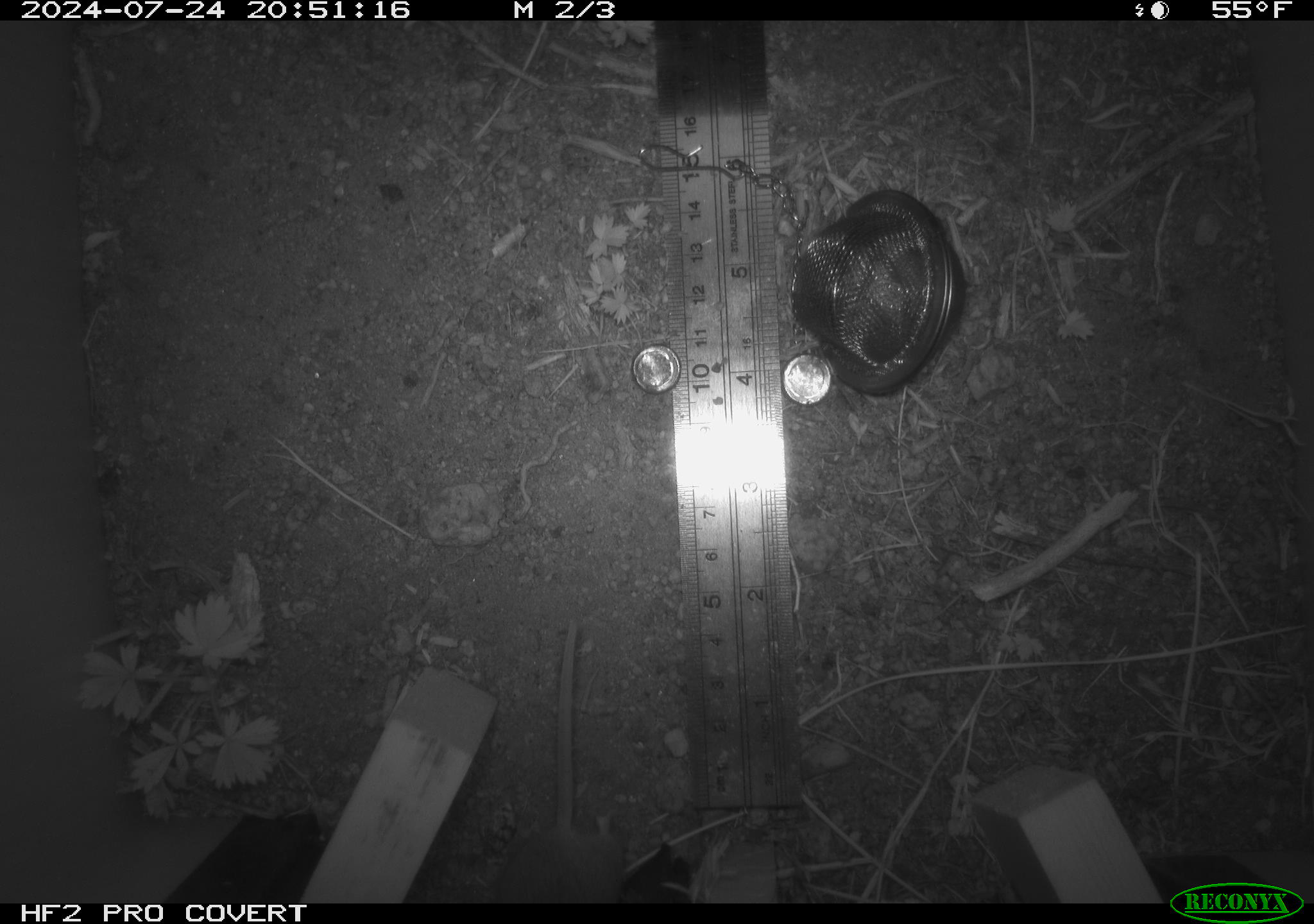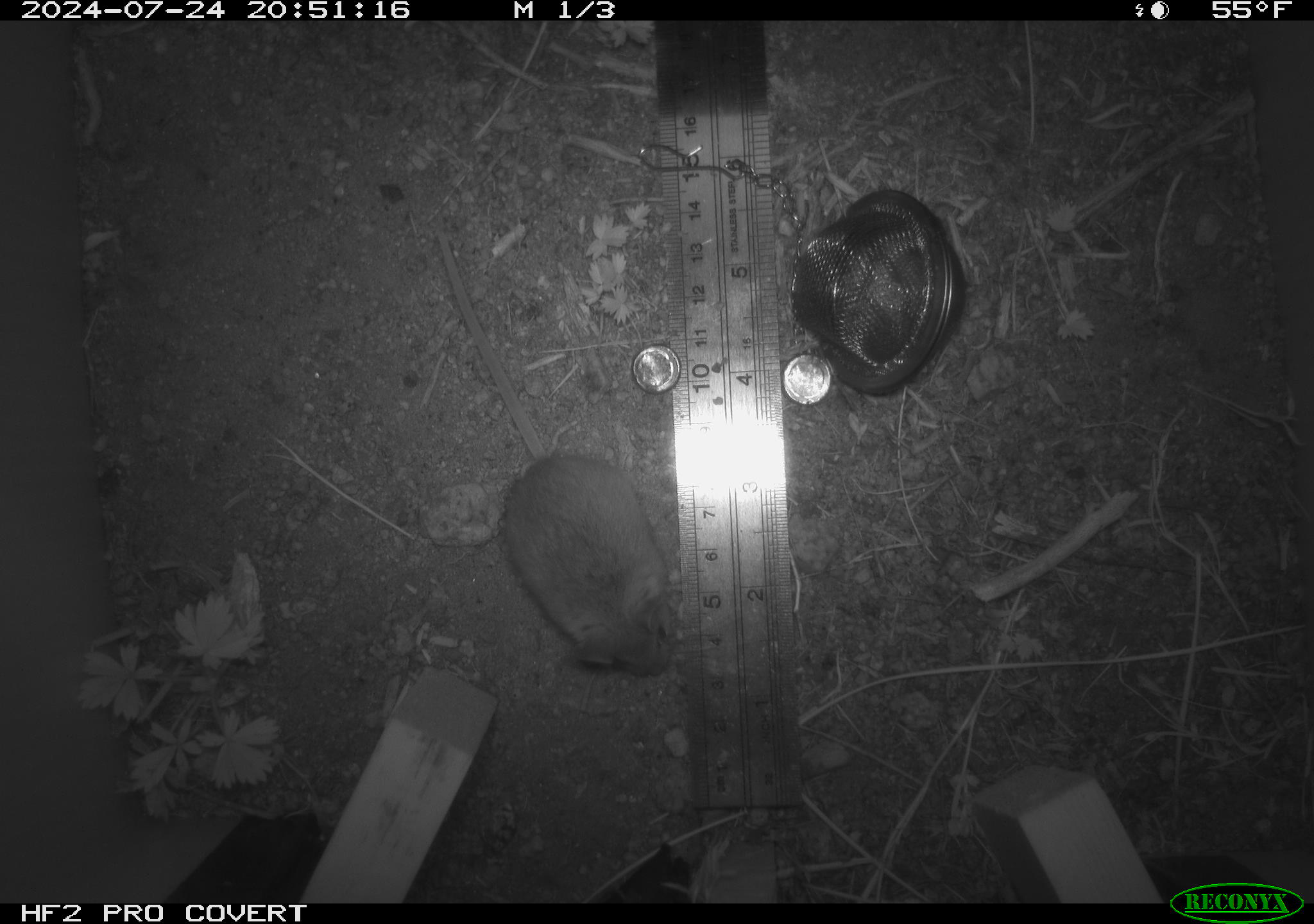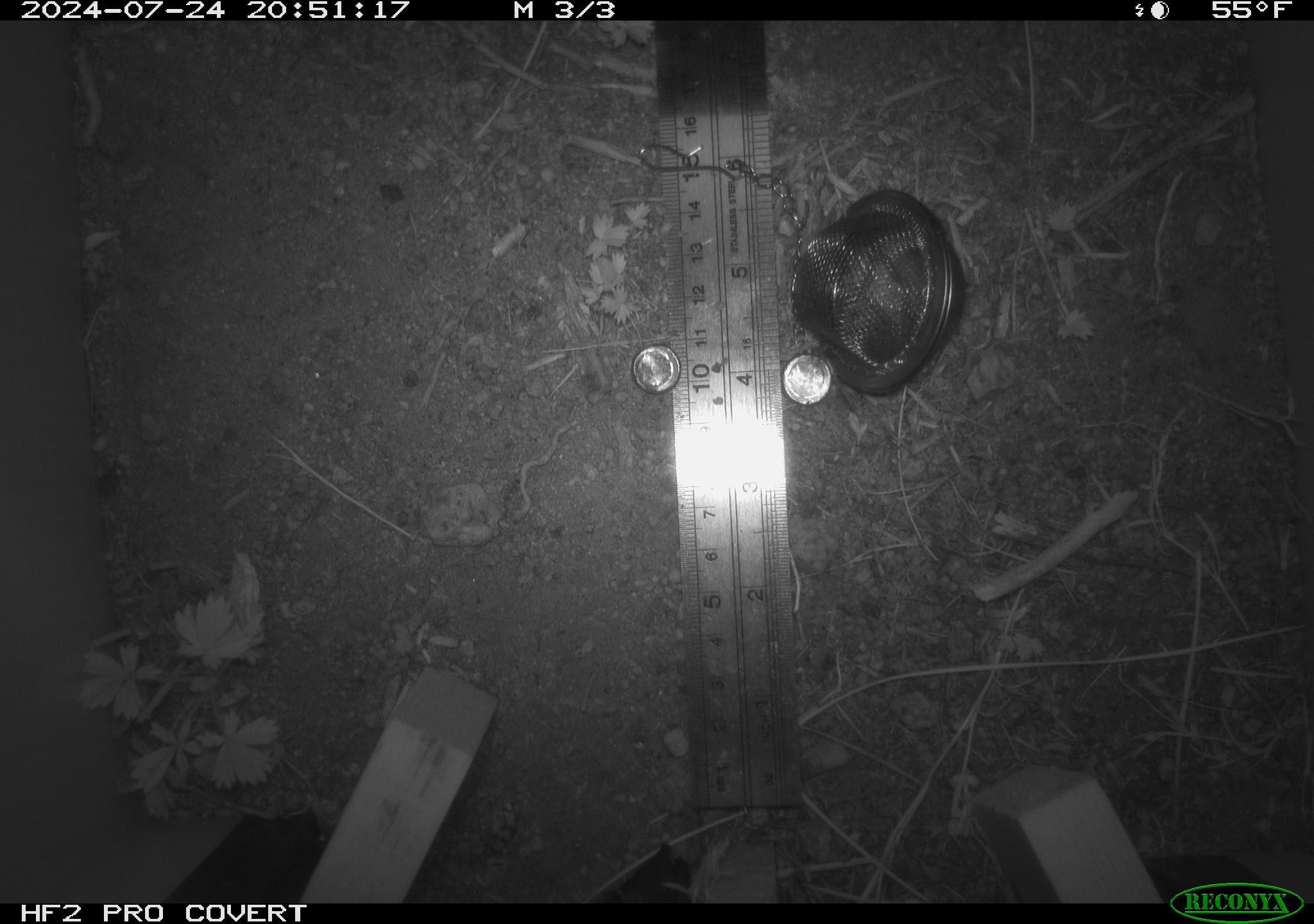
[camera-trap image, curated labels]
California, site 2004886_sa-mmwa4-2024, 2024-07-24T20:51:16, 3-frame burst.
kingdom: Animalia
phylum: Chordata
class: Mammalia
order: Rodentia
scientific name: Rodentia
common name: mouse species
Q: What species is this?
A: Mouse species (Rodentia).